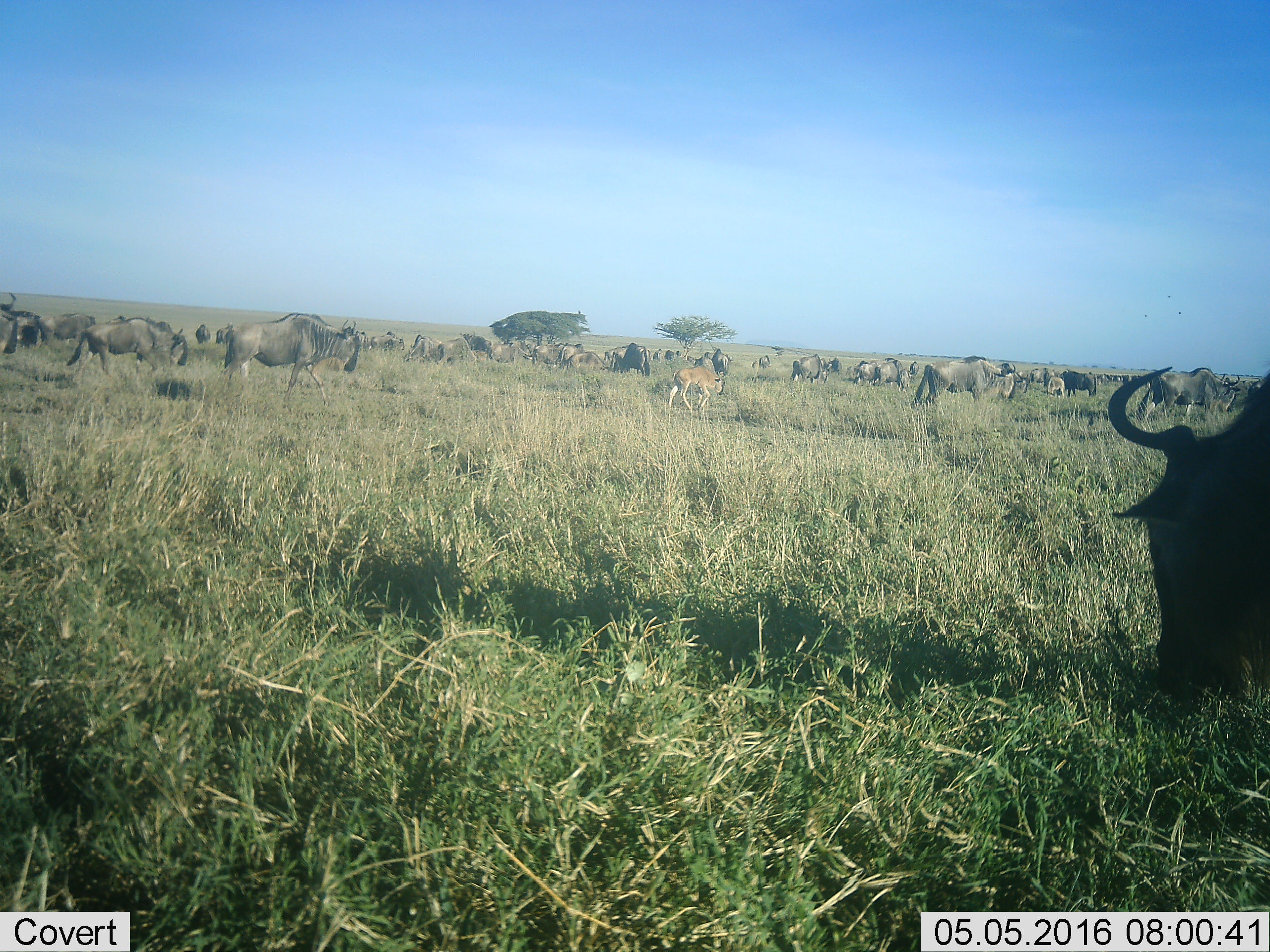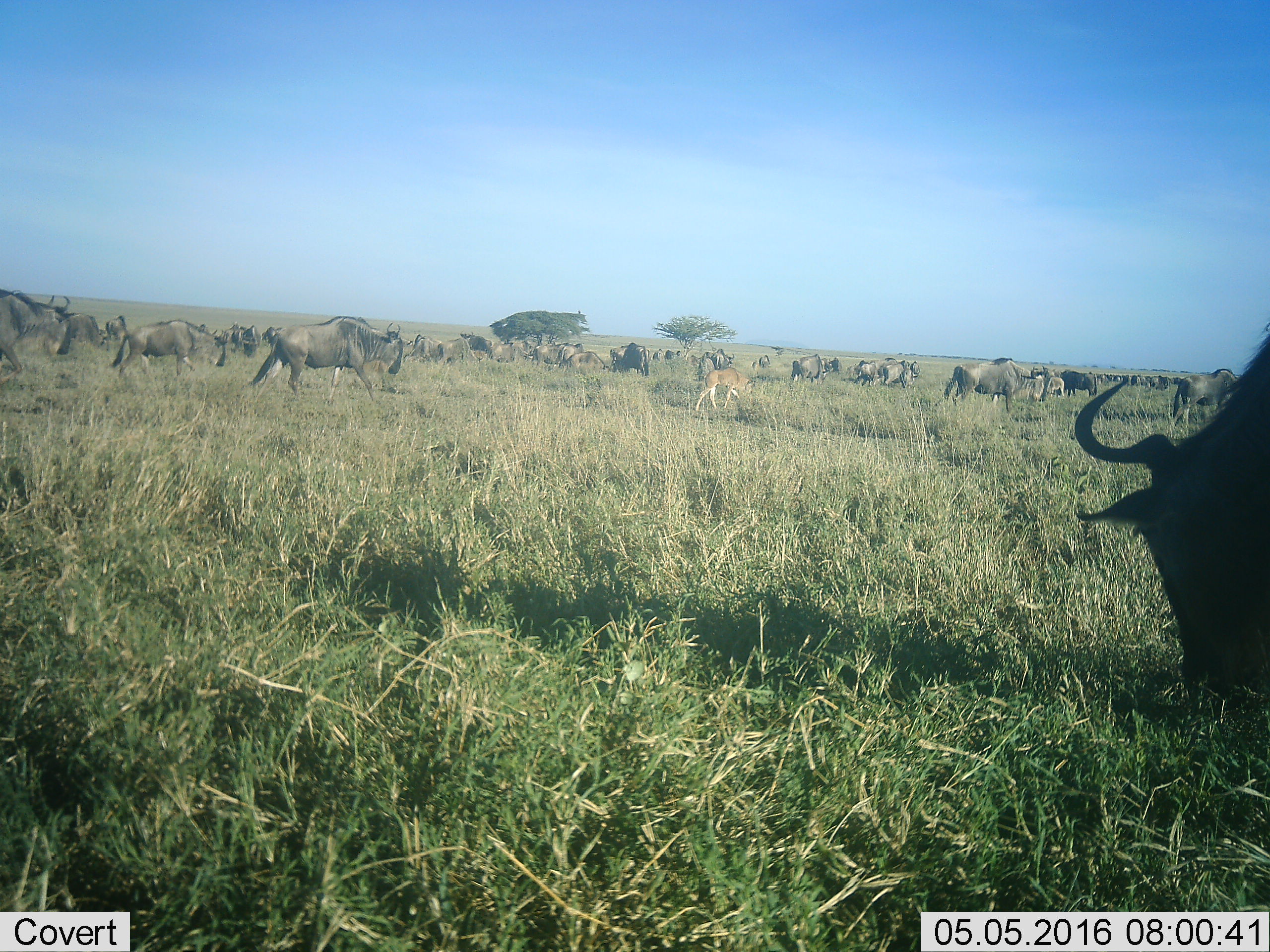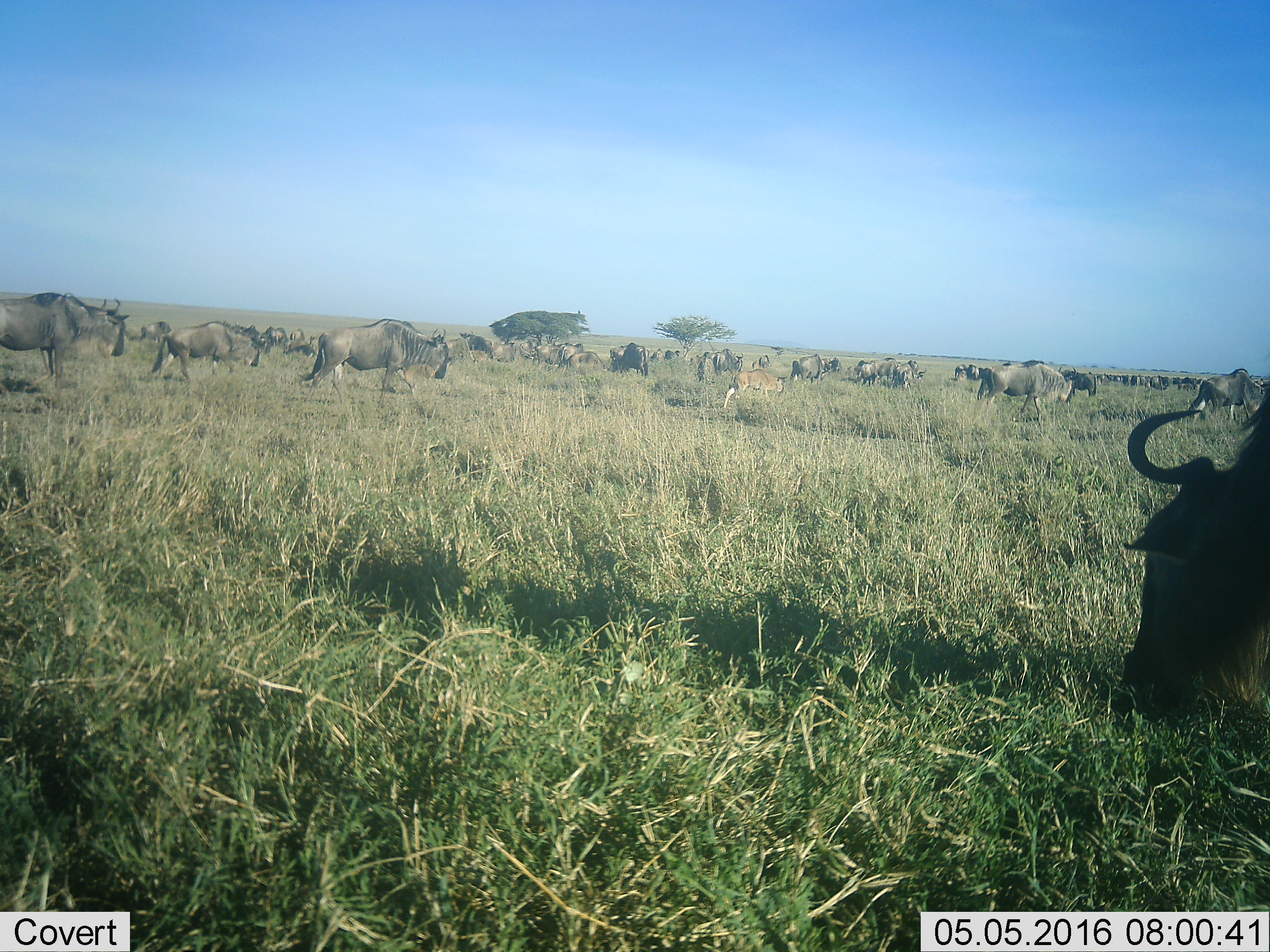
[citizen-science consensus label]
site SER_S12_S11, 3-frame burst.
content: unidentified animal